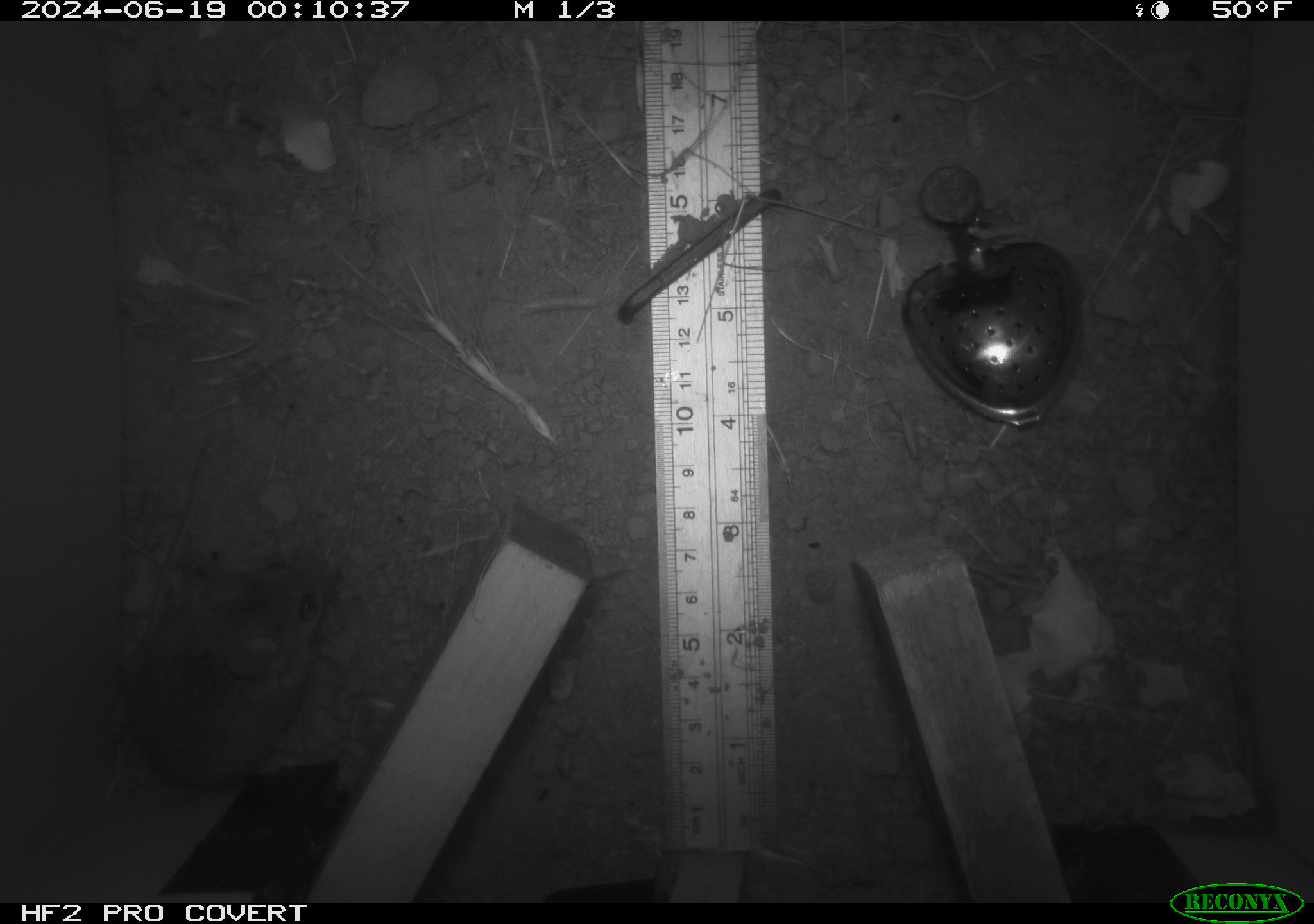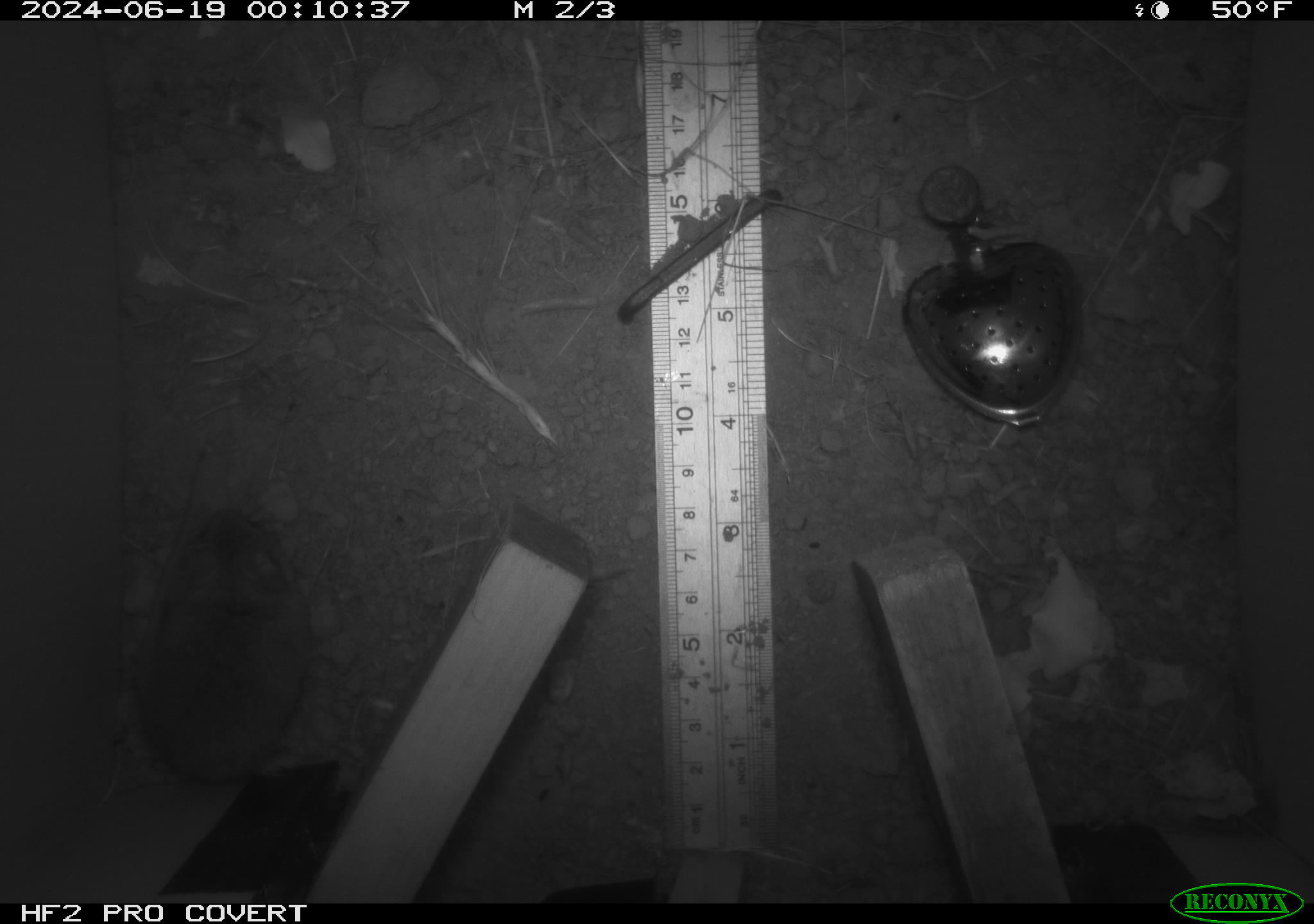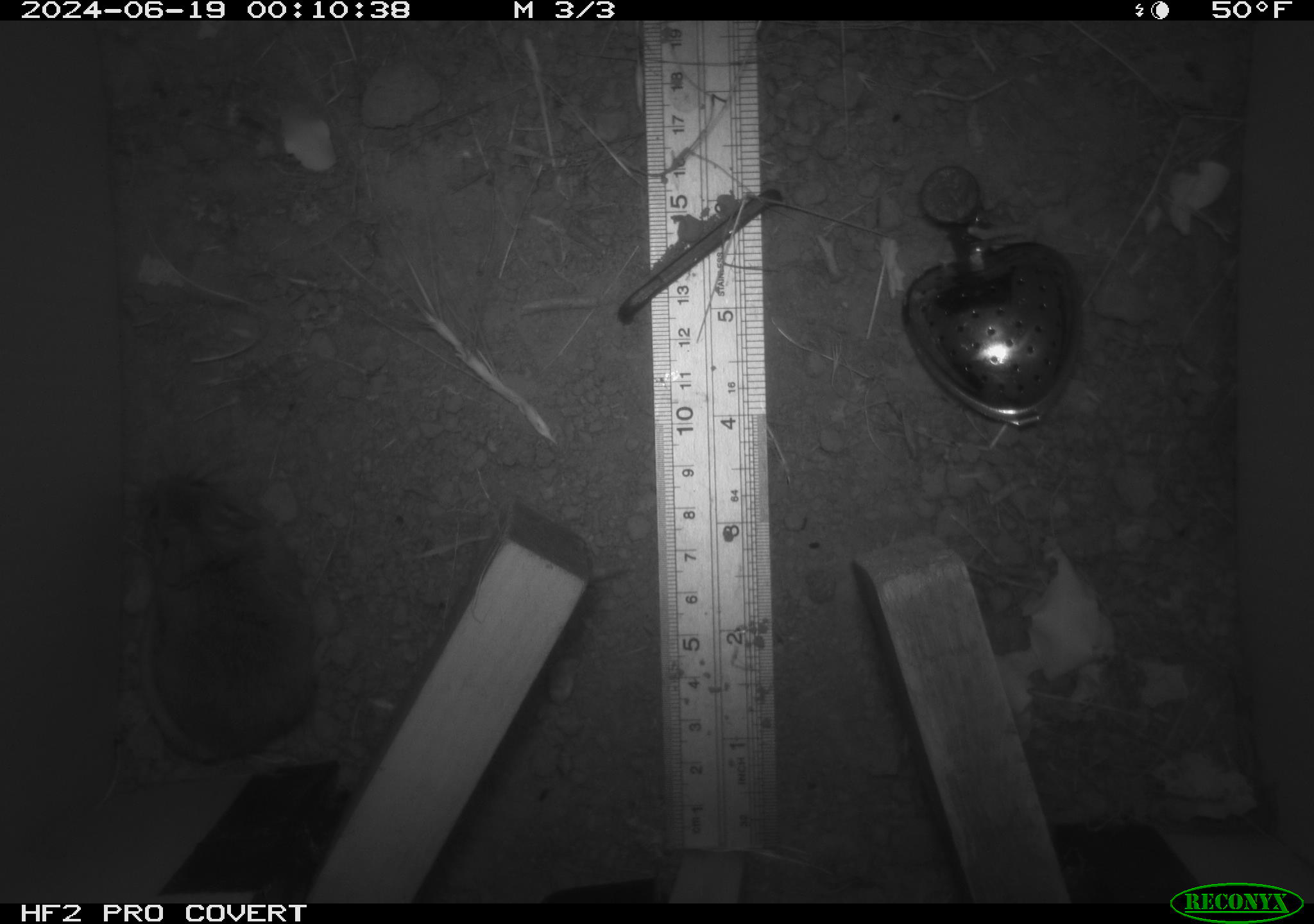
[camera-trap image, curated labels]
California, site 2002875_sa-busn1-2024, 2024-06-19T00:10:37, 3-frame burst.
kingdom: Animalia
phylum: Chordata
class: Mammalia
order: Rodentia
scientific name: Rodentia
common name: rodent